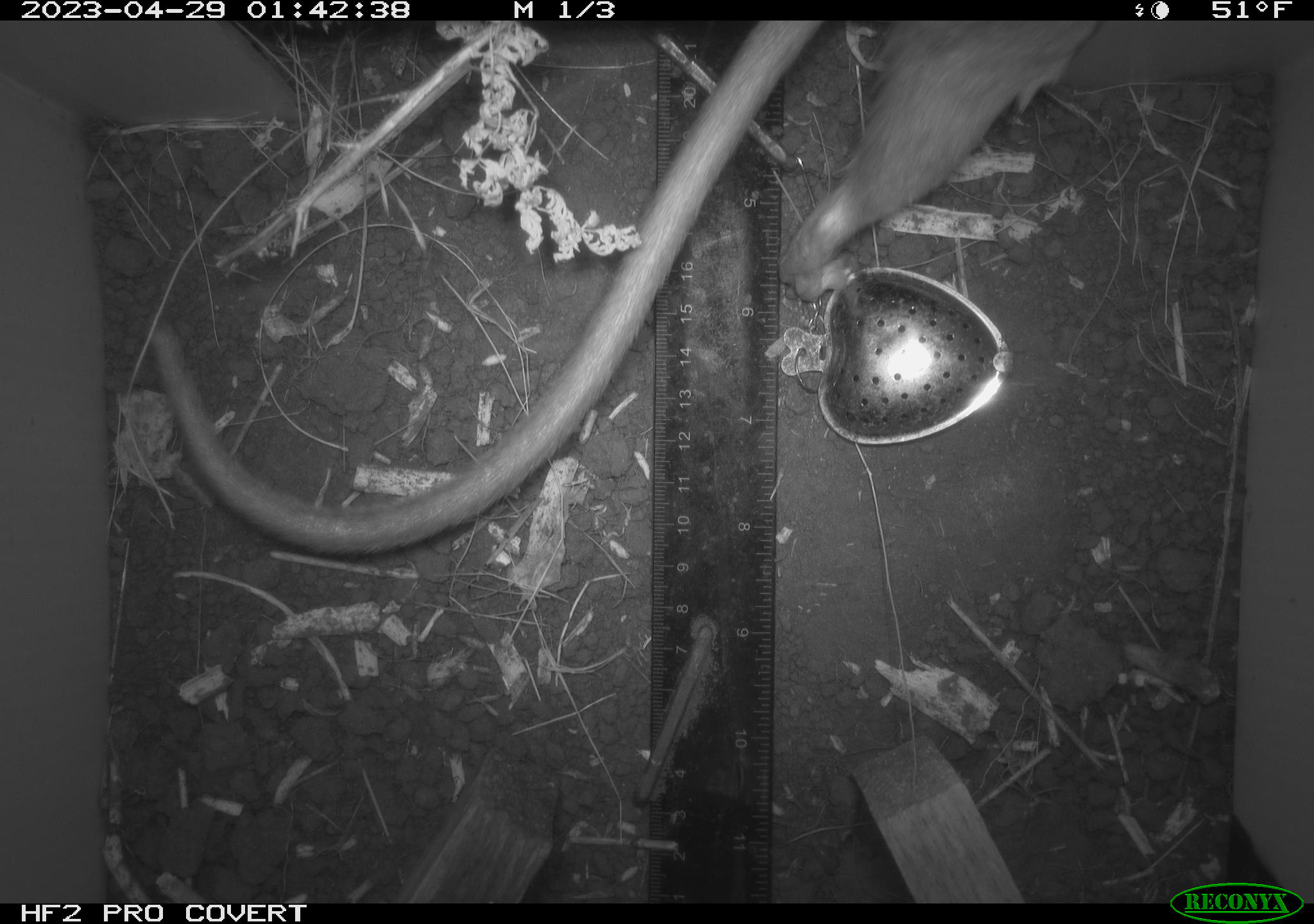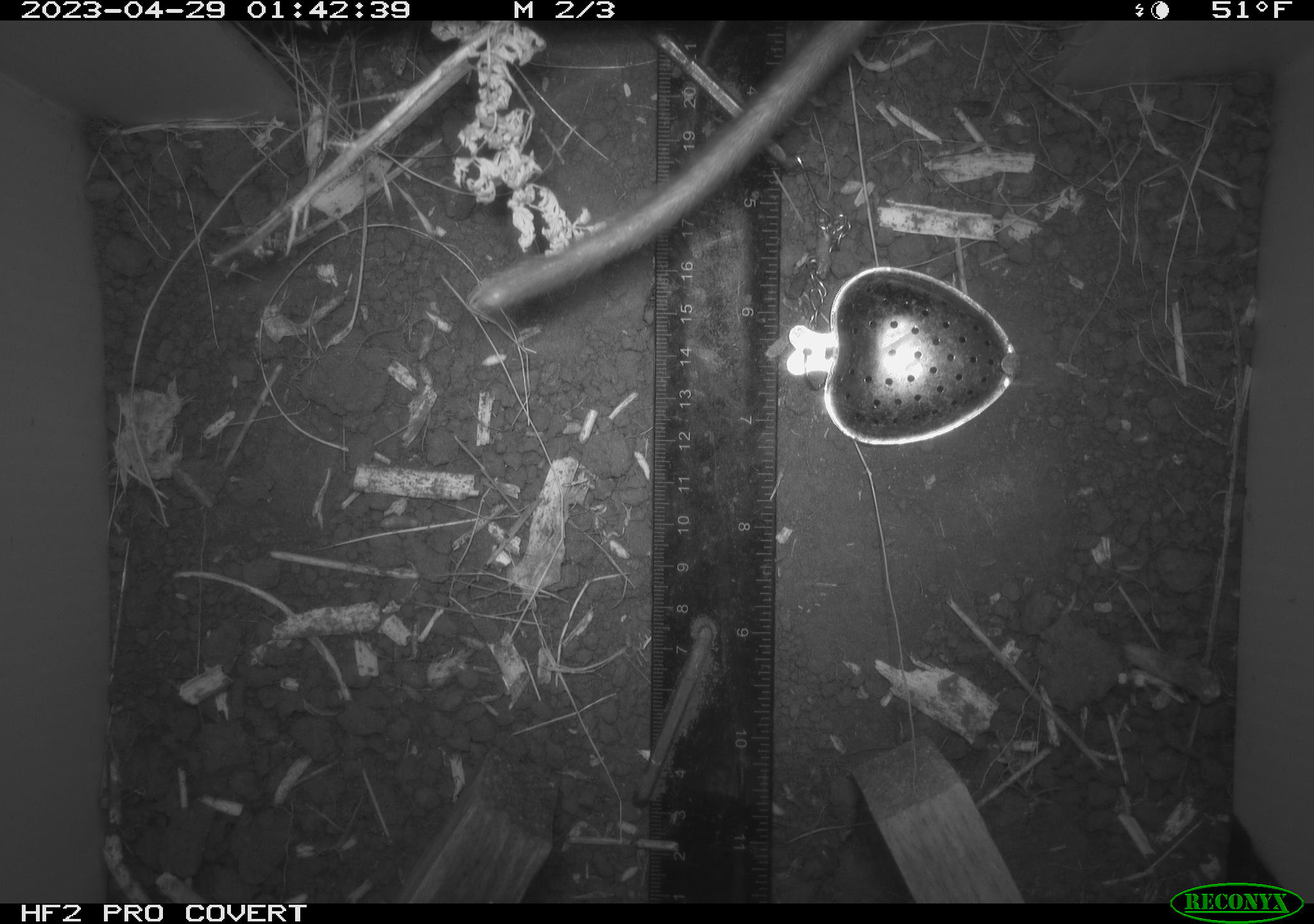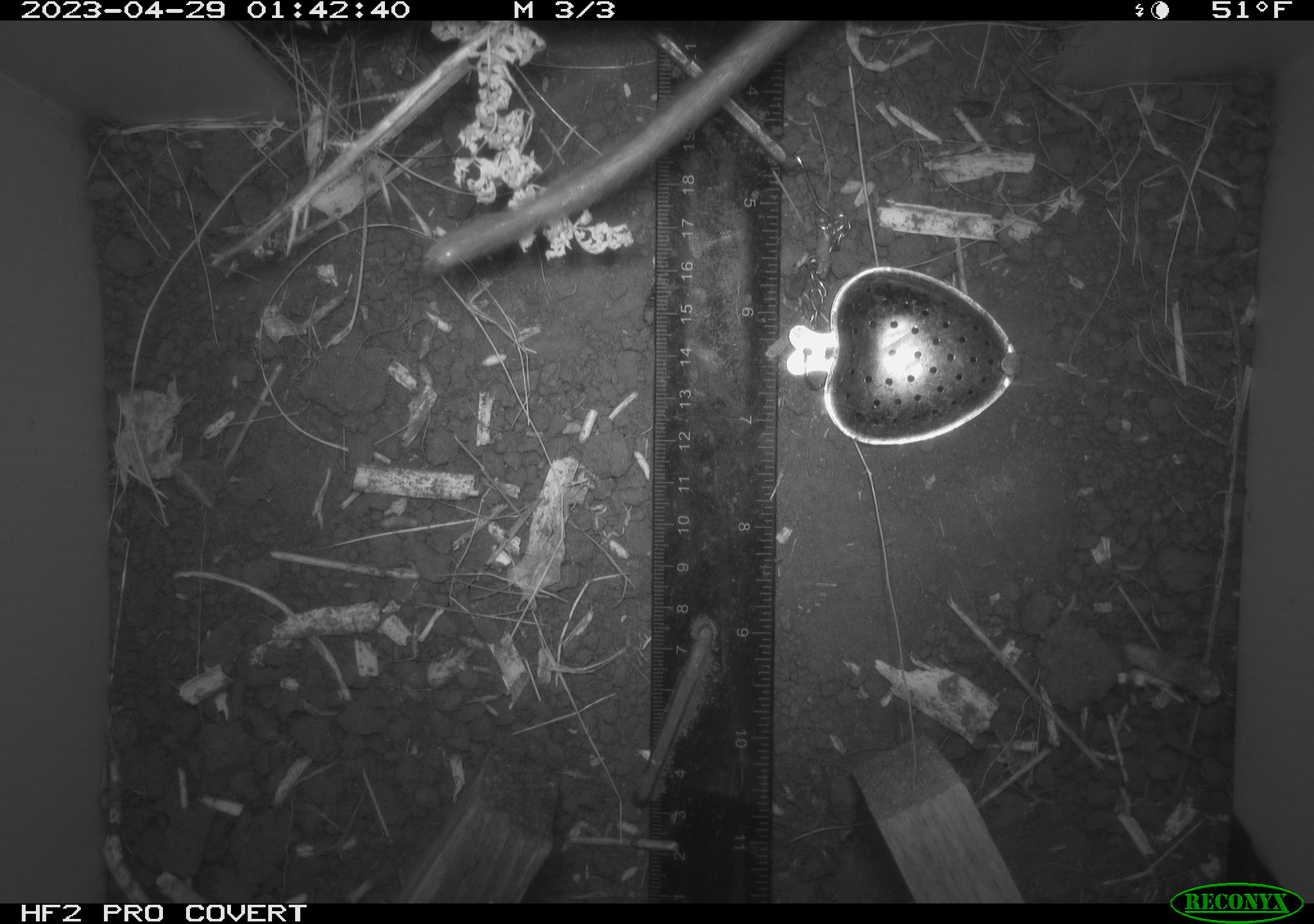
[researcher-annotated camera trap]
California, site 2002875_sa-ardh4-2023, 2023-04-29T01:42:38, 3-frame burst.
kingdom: Animalia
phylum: Chordata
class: Mammalia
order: Rodentia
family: Cricetidae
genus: Neotoma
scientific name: Neotoma fuscipes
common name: dusky-footed woodrat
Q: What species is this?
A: Dusky-footed woodrat (Neotoma fuscipes).